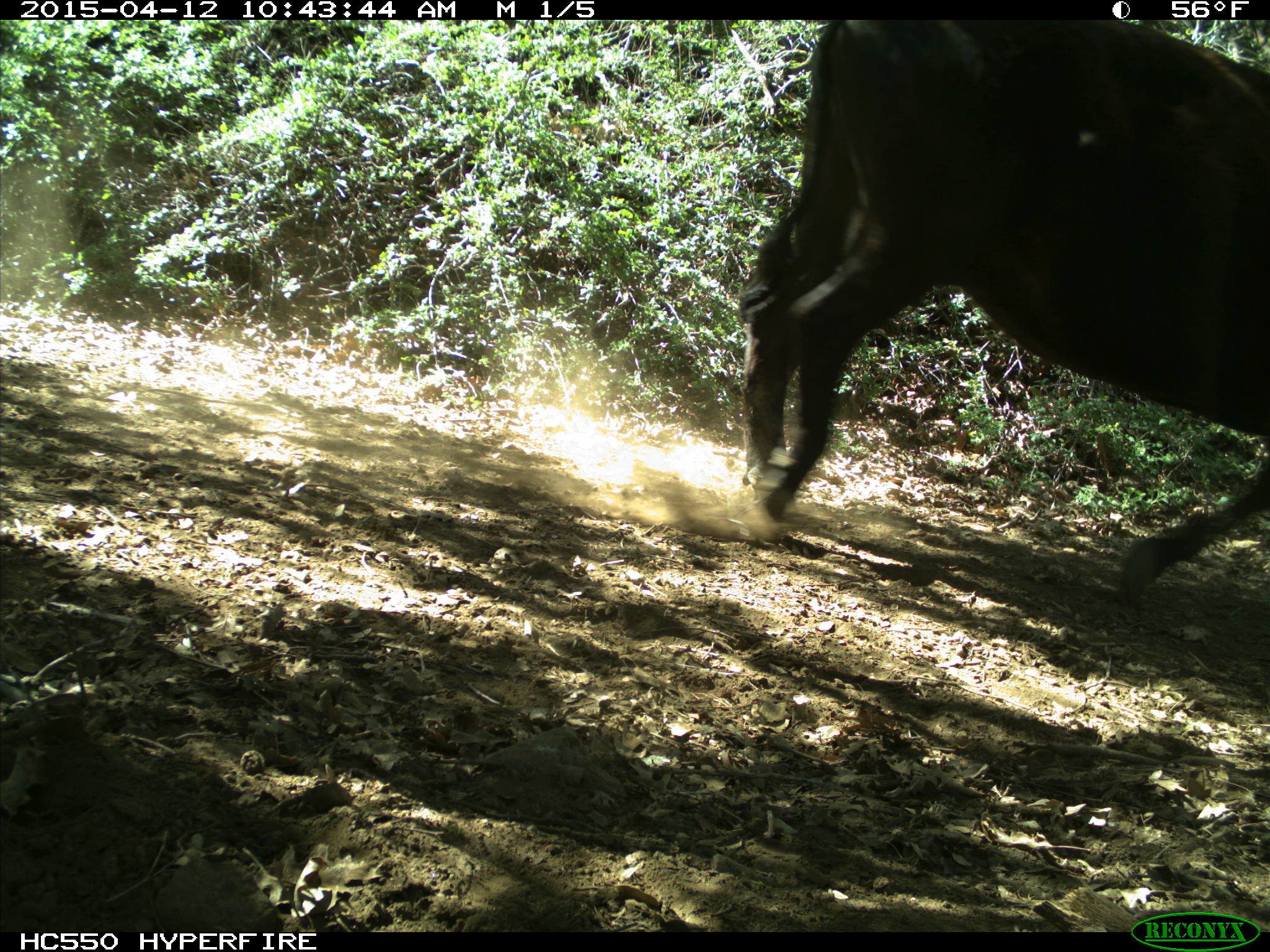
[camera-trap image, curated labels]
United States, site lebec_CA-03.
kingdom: Animalia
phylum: Chordata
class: Mammalia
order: Artiodactyla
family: Bovidae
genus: Bos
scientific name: Bos taurus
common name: domestic cow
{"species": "Bos taurus (domestic cow)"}